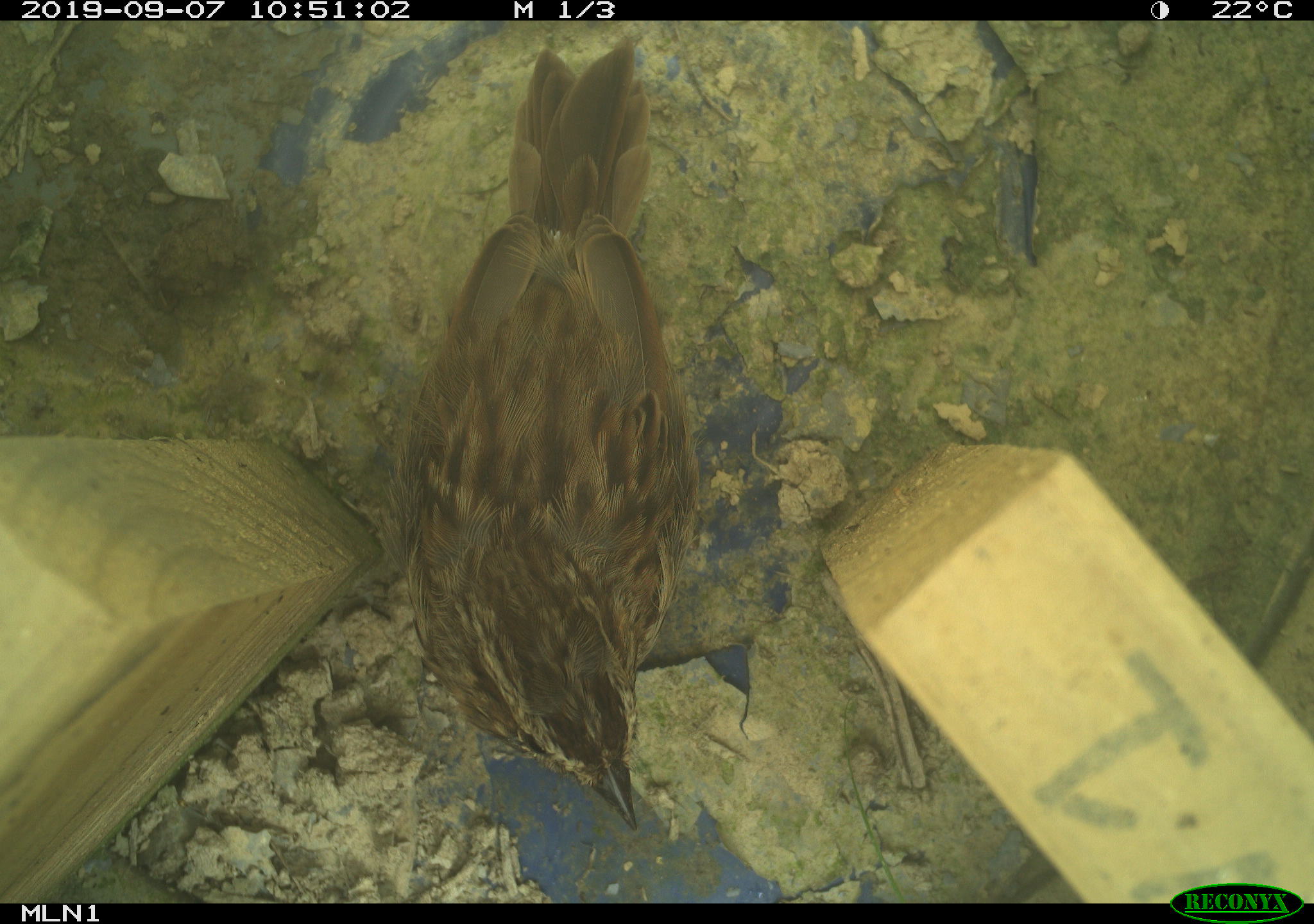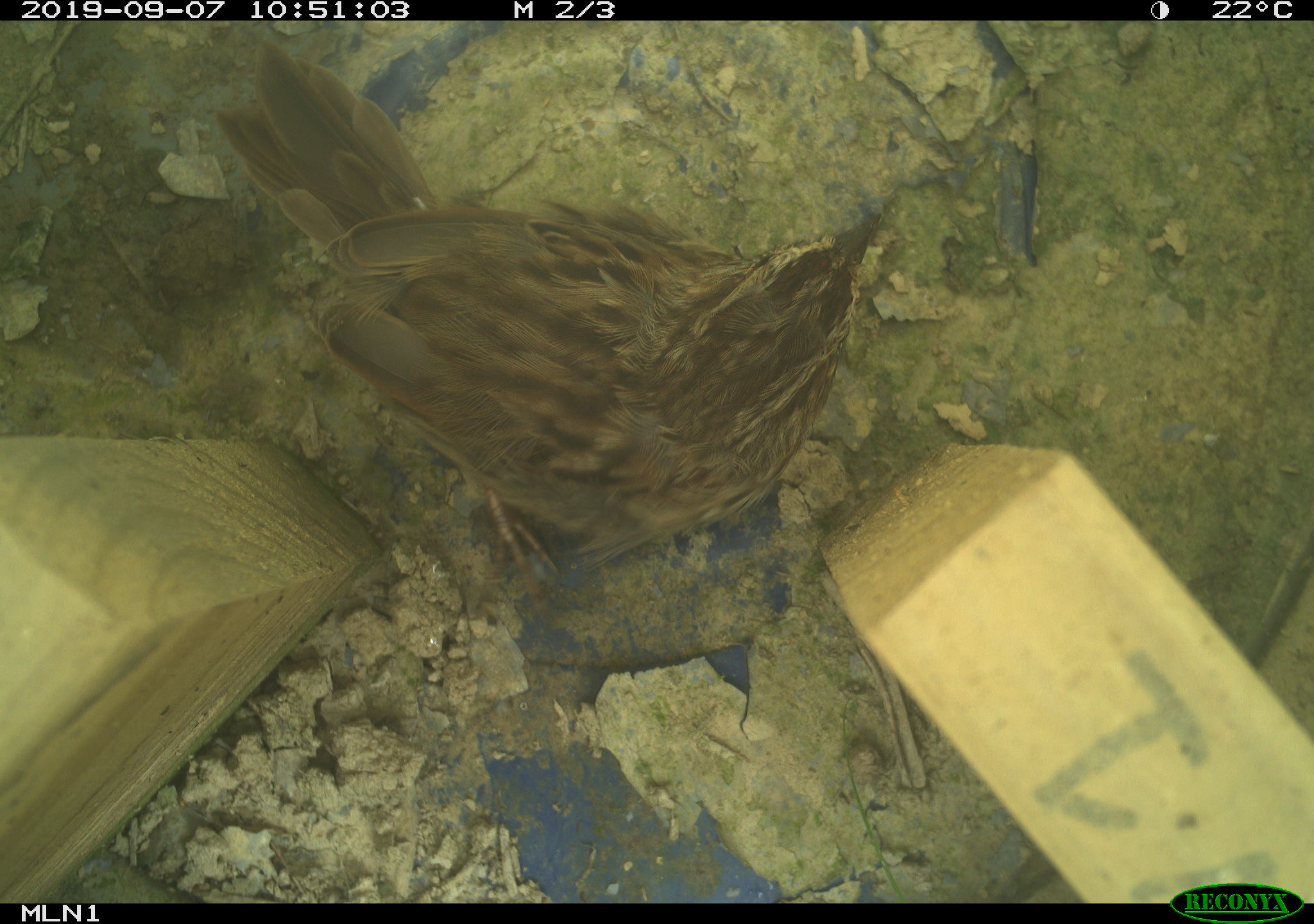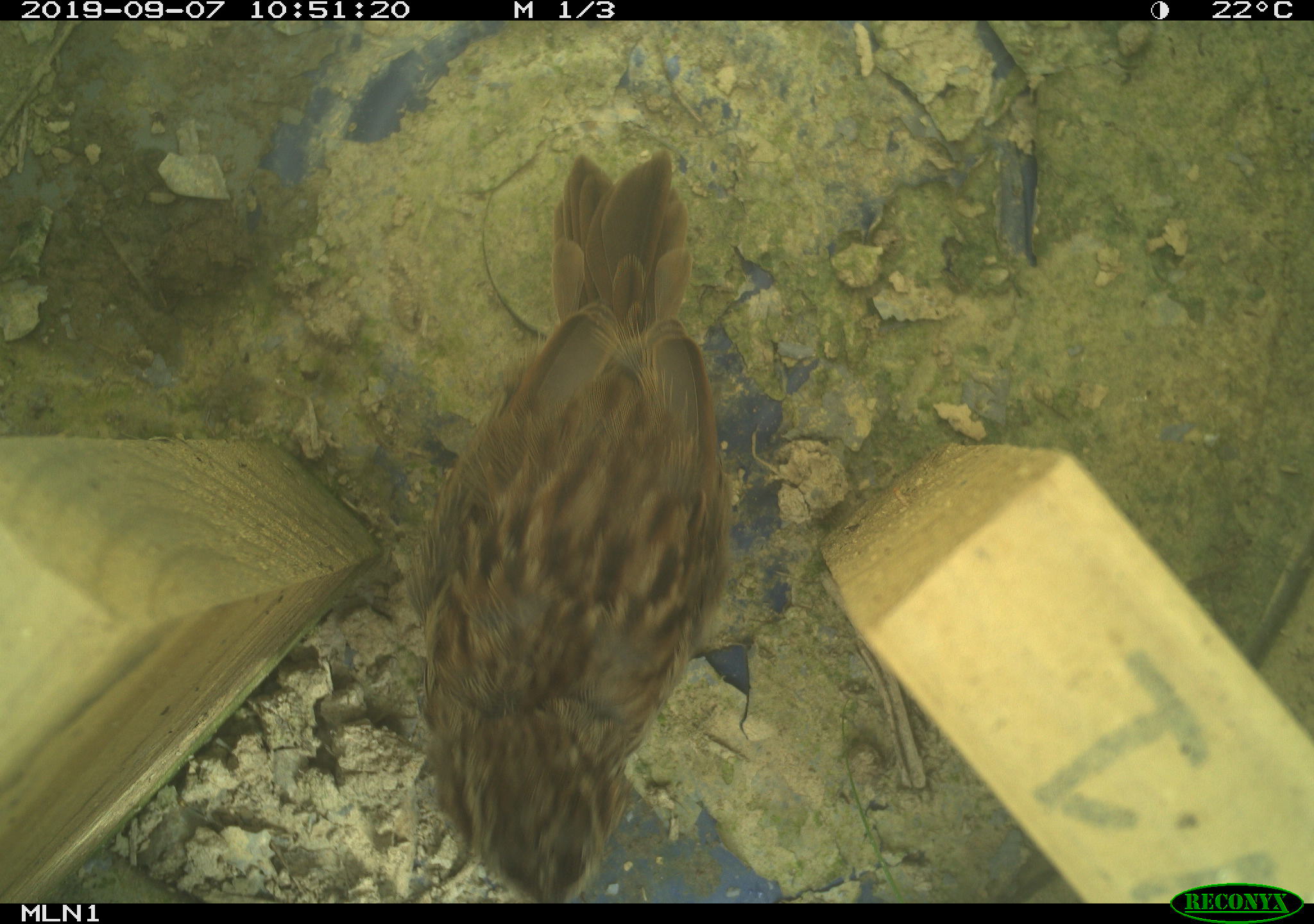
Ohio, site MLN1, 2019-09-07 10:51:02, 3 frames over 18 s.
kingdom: Animalia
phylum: Chordata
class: Aves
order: Passeriformes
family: Passerellidae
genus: Melospiza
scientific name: Melospiza melodia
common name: song sparrow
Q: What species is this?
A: Song sparrow (Melospiza melodia).